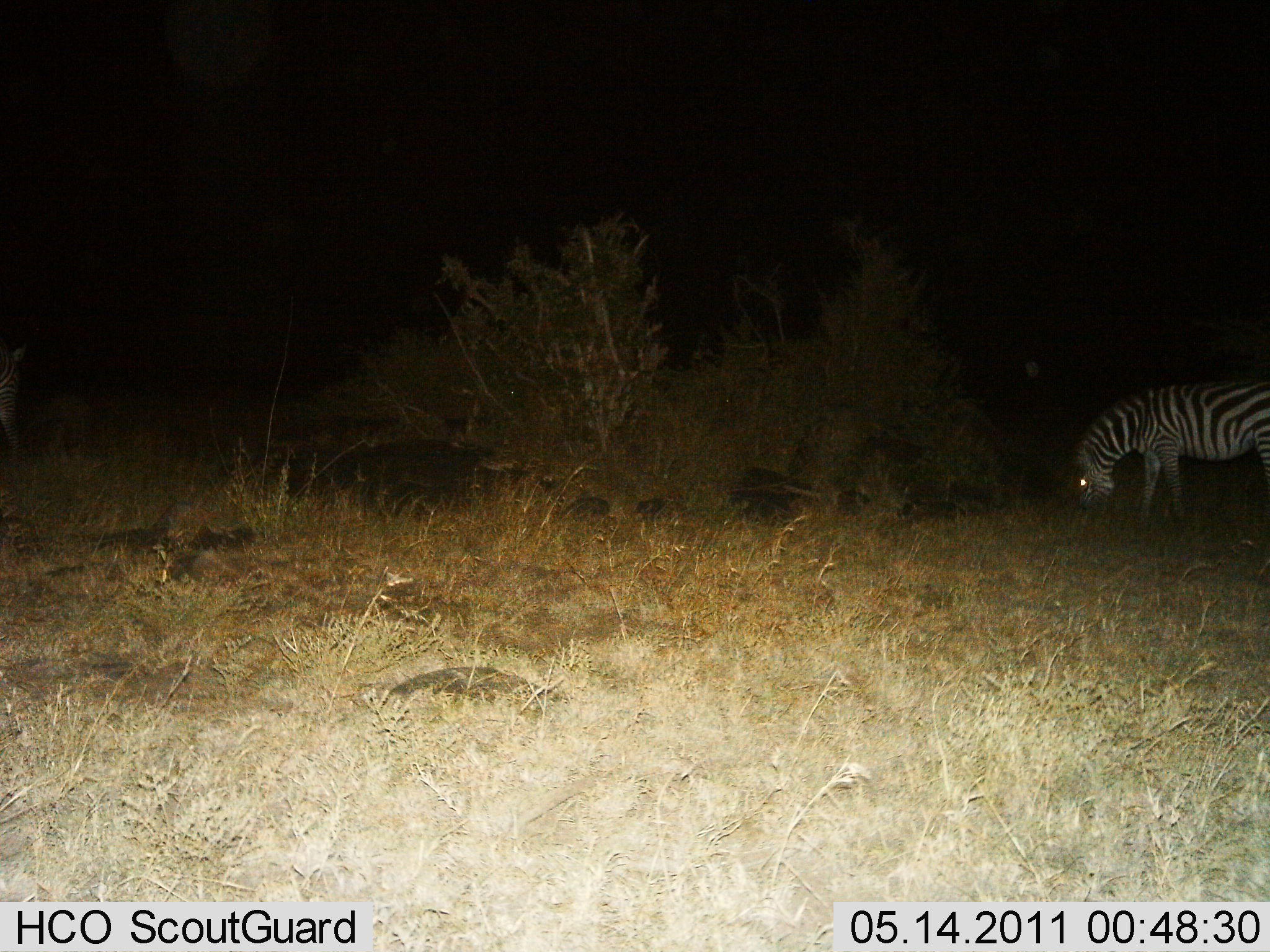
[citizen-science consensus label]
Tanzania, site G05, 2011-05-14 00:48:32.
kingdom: Animalia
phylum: Chordata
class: Mammalia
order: Perissodactyla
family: Equidae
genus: Equus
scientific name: Equus quagga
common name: plains zebra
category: zebra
Zebra (plains zebra) (Equus quagga), count 1. Behavior (volunteer vote fractions): standing 27%, resting 0%, moving 0%, interacting 0%. Young present (vote fraction): 0%. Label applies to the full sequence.